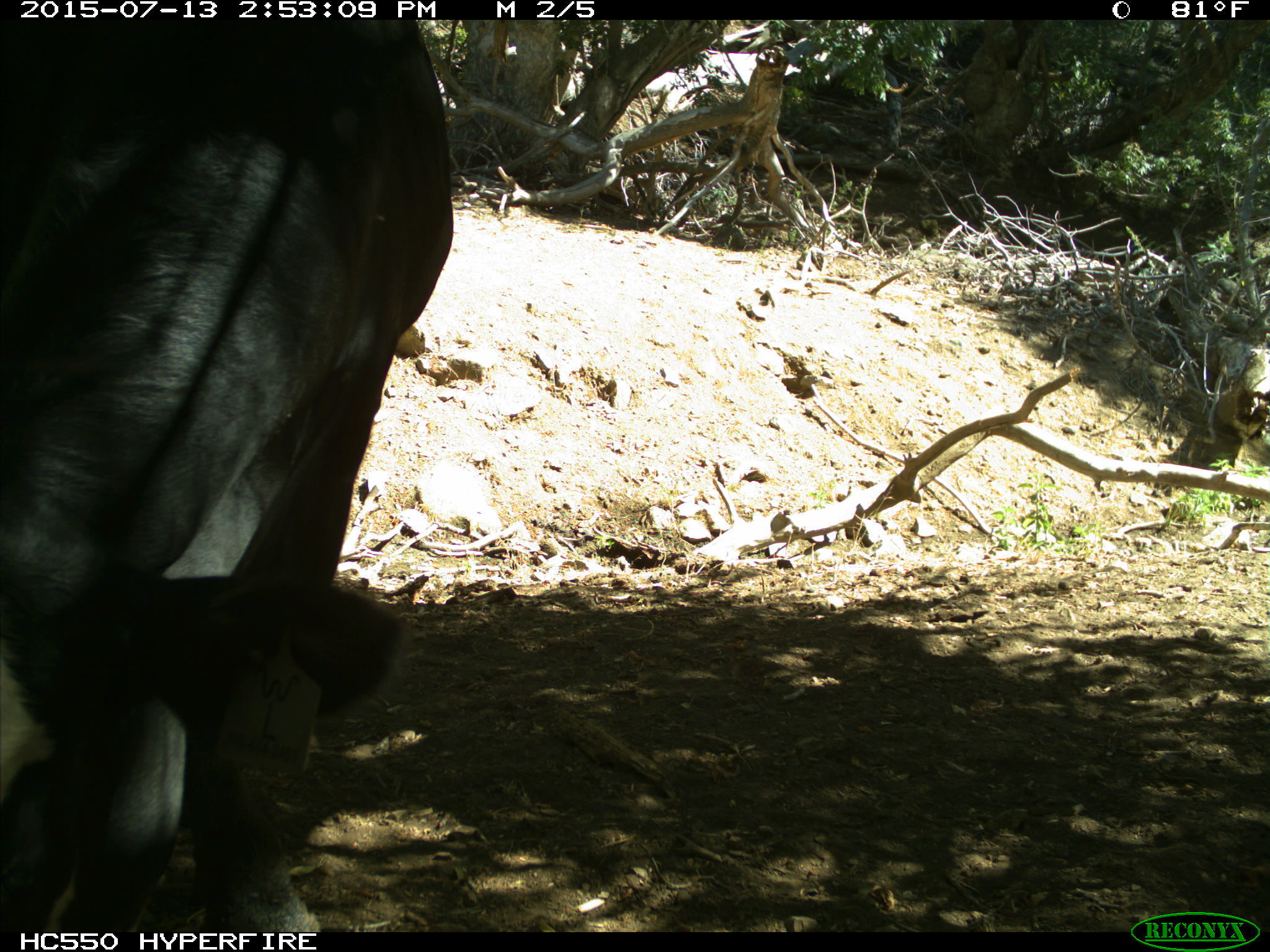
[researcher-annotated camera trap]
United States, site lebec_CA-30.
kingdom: Animalia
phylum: Chordata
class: Mammalia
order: Artiodactyla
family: Bovidae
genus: Bos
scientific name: Bos taurus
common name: domestic cow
Bos taurus (domestic cow).